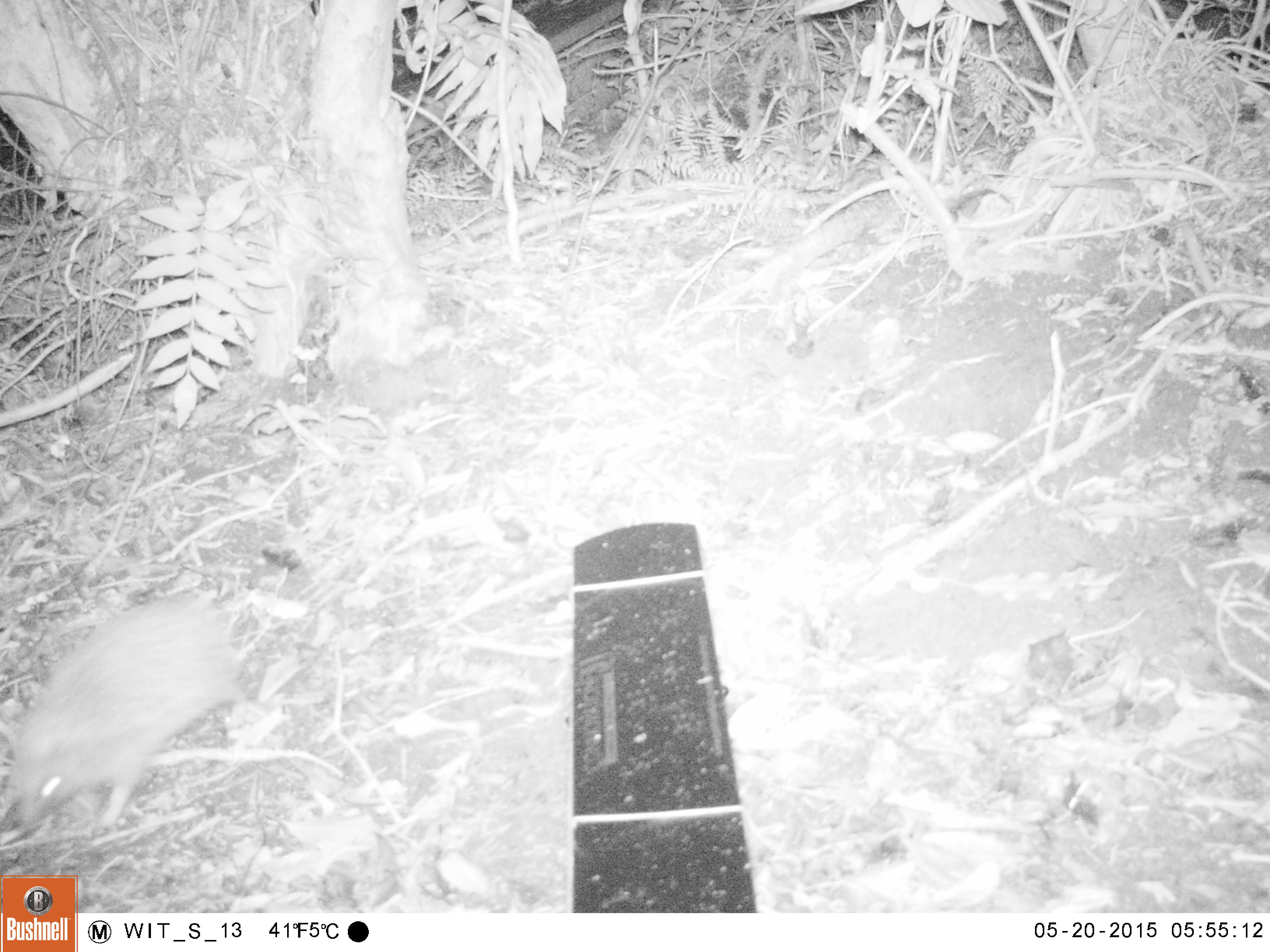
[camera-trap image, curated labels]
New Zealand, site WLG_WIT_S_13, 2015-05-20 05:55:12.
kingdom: Animalia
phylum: Chordata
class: Mammalia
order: Eulipotyphla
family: Erinaceidae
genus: Erinaceus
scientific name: Erinaceus europaeus europaeus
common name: european hedgehog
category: hedgehog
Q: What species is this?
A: Hedgehog (european hedgehog) (Erinaceus europaeus europaeus).